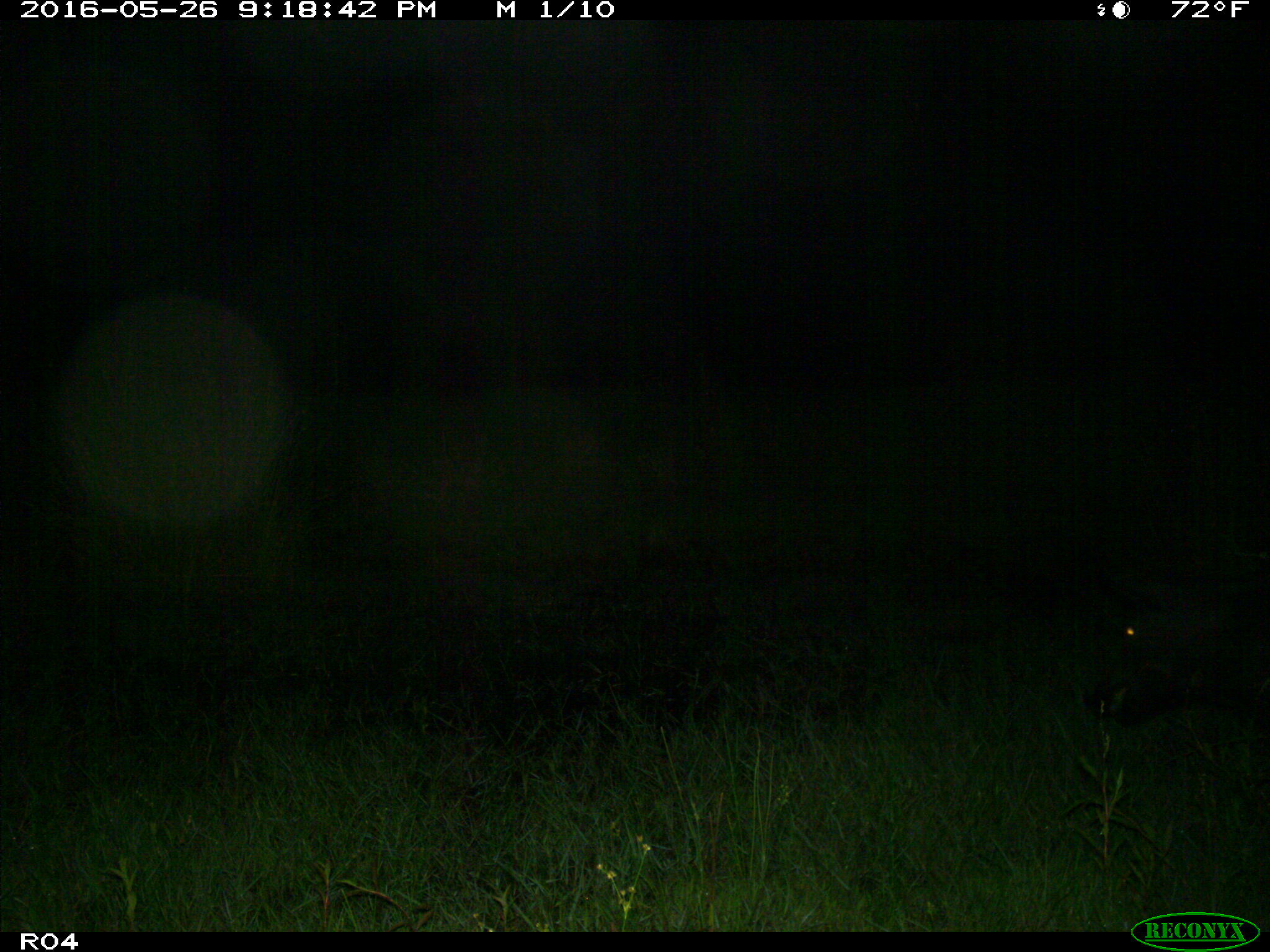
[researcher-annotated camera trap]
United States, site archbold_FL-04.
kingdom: Animalia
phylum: Chordata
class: Mammalia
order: Artiodactyla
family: Suidae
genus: Sus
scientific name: Sus scrofa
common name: wild boar